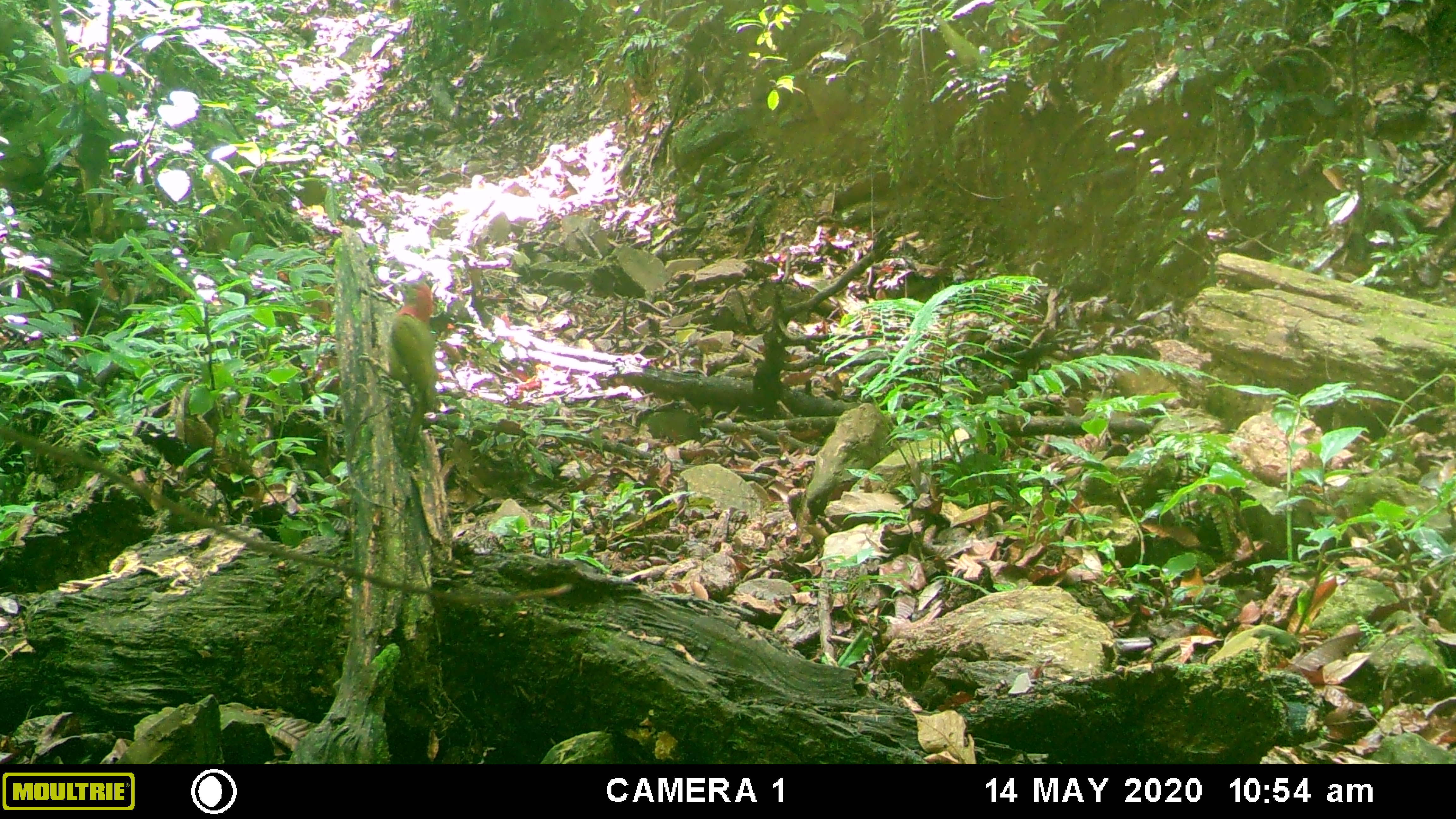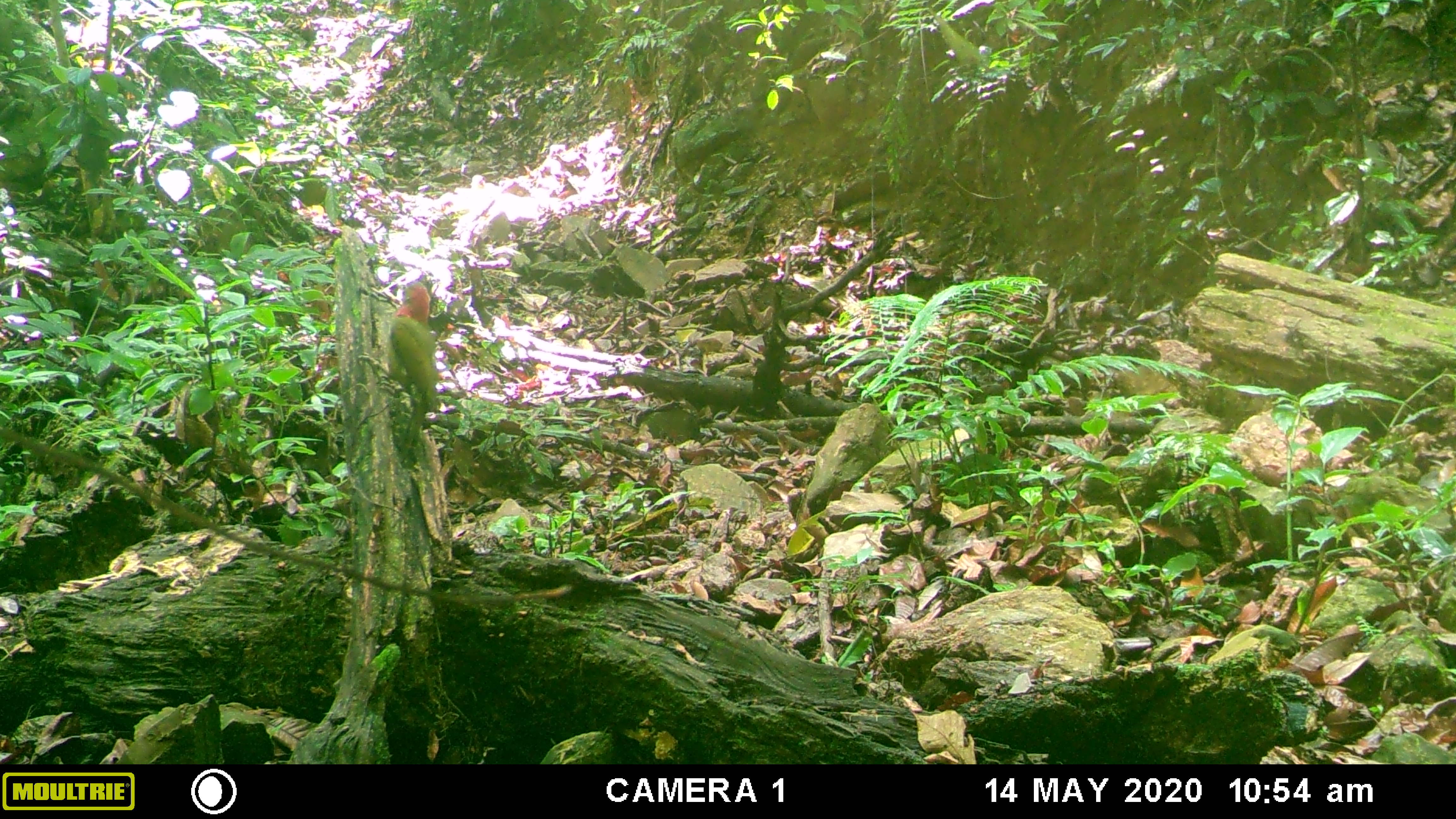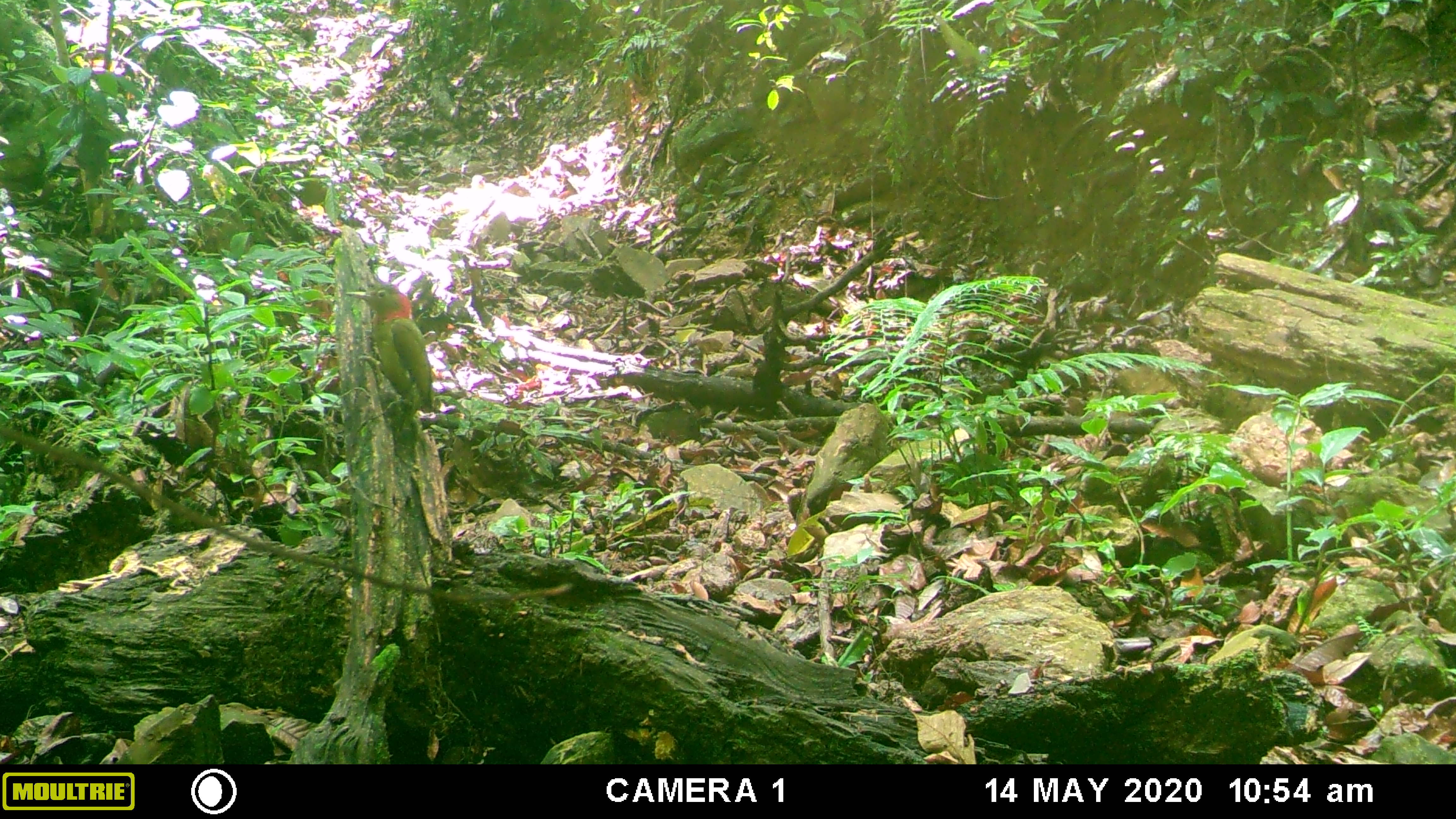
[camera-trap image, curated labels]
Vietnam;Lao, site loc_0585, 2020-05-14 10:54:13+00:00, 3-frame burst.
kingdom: Animalia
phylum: Chordata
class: Aves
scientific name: Aves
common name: bird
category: unidentified bird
Unidentified bird (bird) (Aves). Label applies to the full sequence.